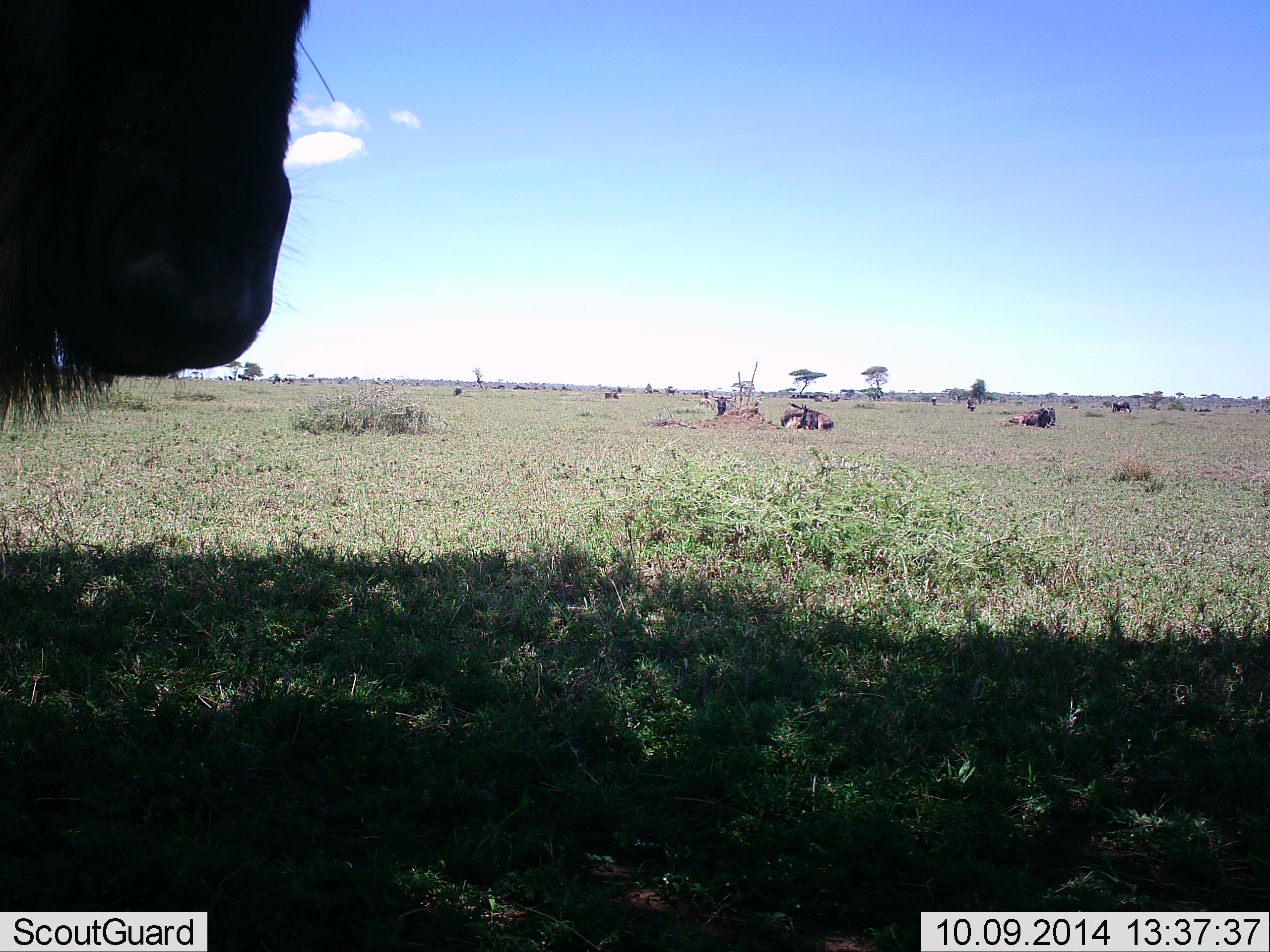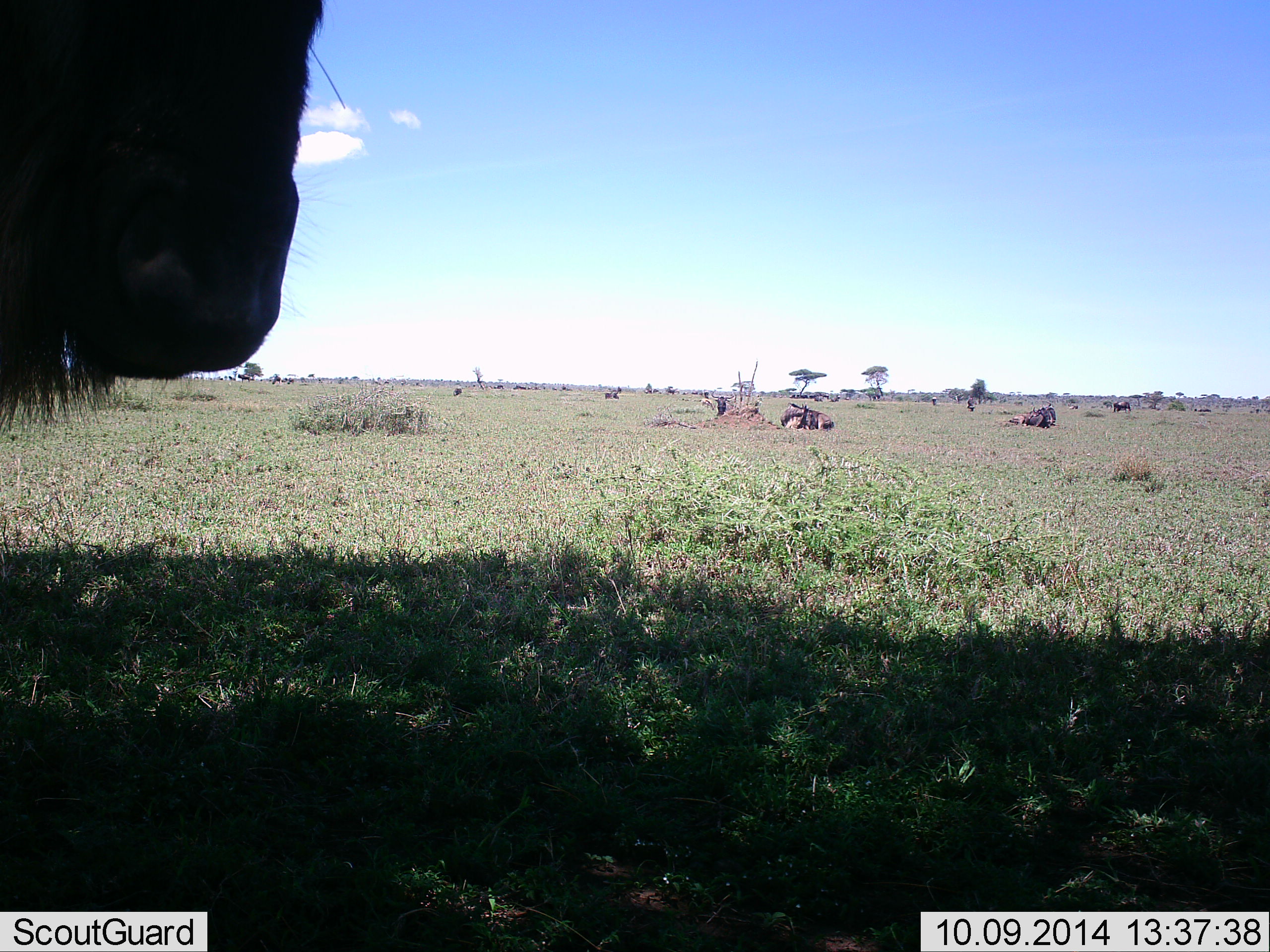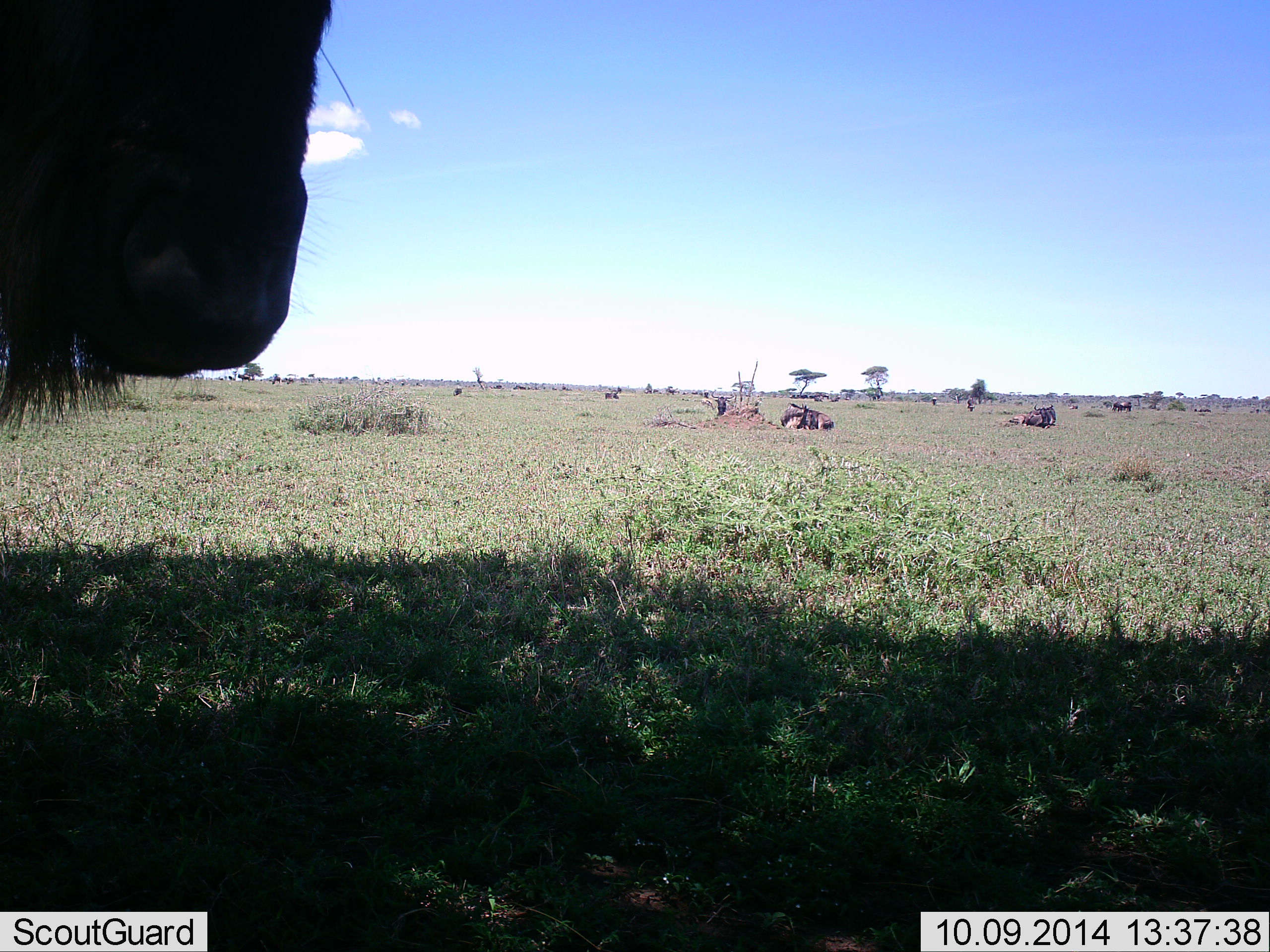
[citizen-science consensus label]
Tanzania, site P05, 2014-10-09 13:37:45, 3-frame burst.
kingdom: Animalia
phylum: Chordata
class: Mammalia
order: Artiodactyla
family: Bovidae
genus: Connochaetes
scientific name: Connochaetes taurinus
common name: blue wildebeest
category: wildebeest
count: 10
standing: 82%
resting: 64%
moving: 18%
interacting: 0%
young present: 0%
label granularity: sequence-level